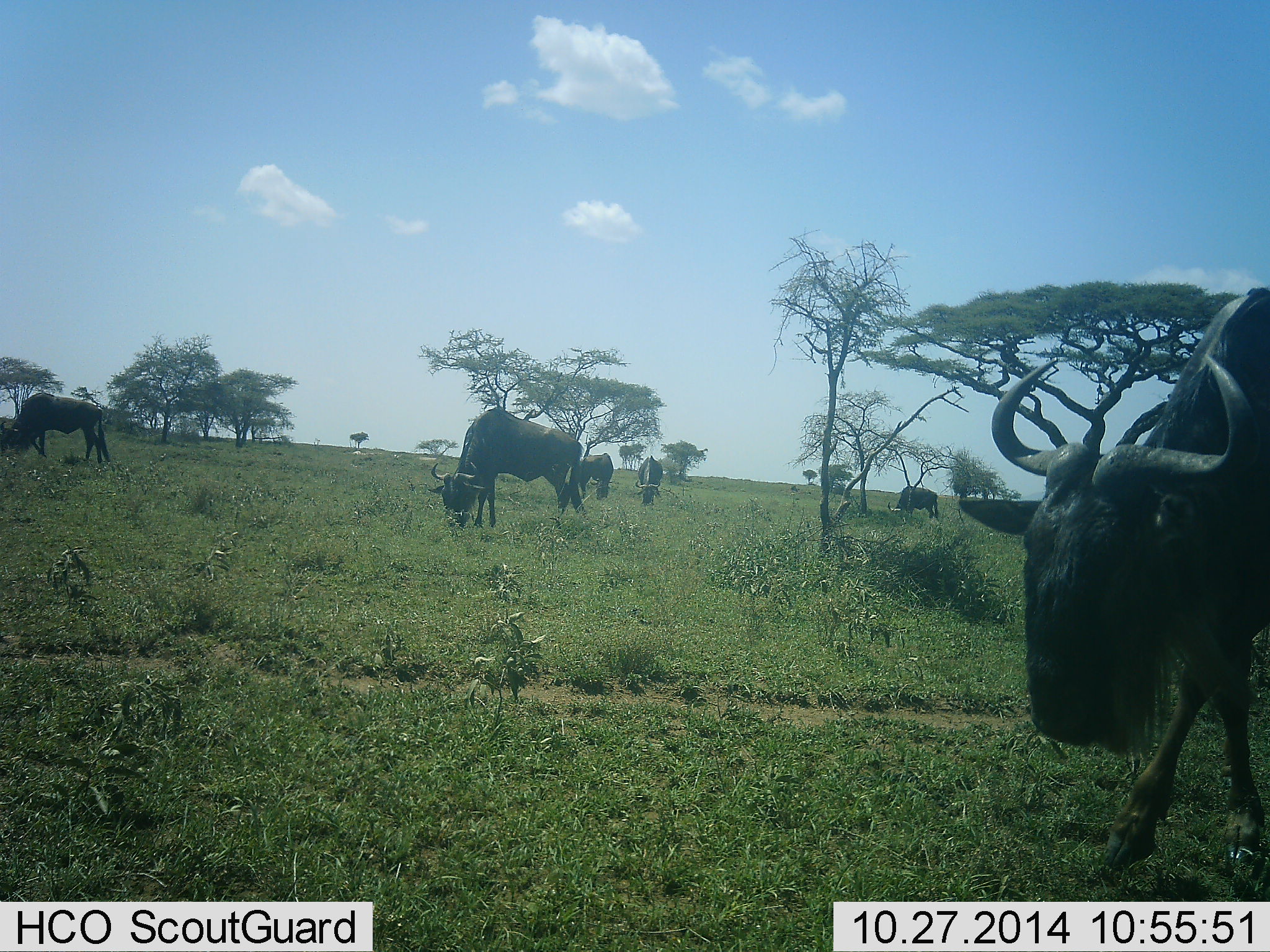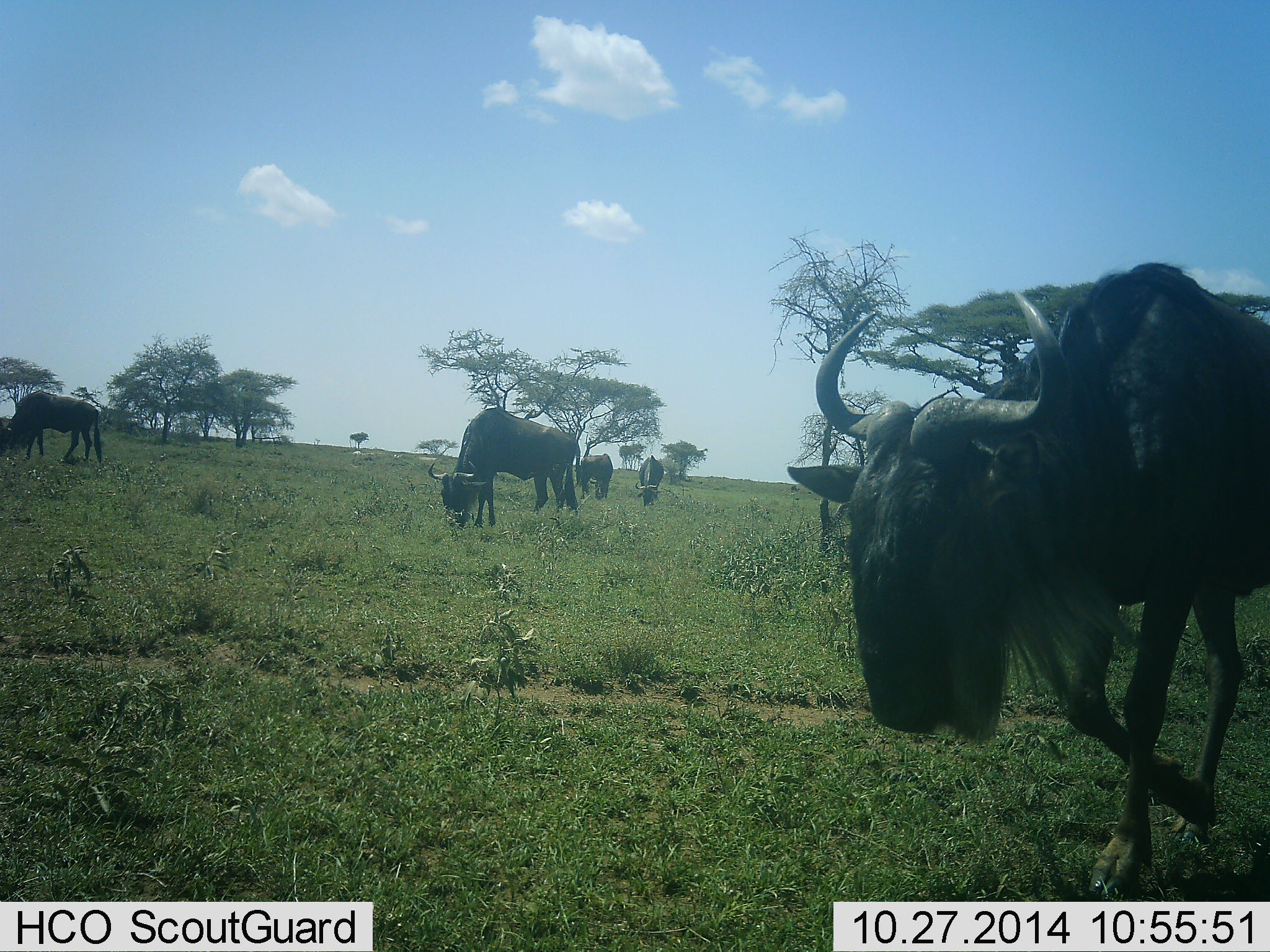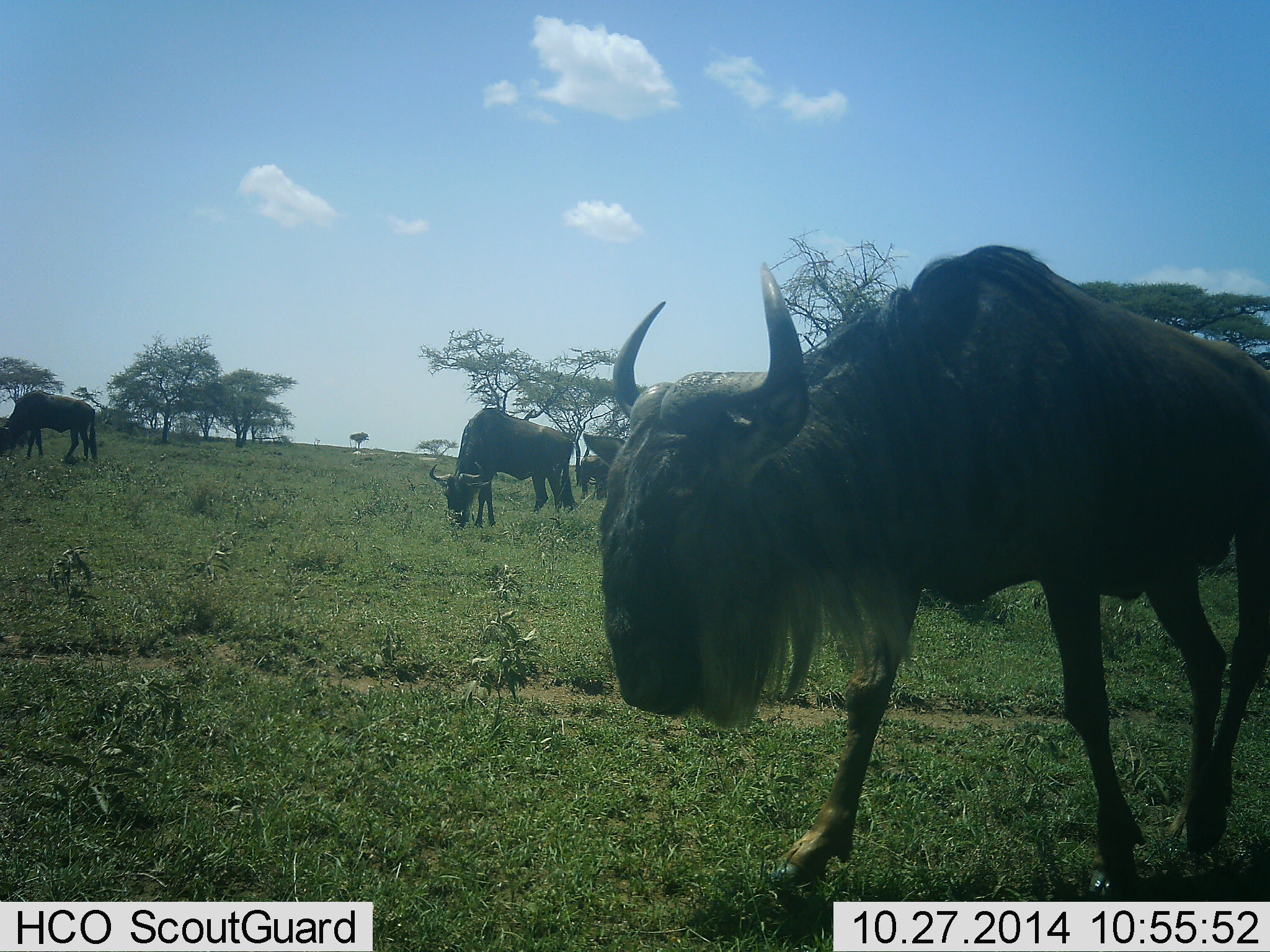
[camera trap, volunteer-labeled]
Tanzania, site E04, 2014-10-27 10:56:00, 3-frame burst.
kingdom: Animalia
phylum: Chordata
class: Mammalia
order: Artiodactyla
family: Bovidae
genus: Connochaetes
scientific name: Connochaetes taurinus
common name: blue wildebeest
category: wildebeest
Wildebeest (blue wildebeest) (Connochaetes taurinus), count 6. Behavior (volunteer vote fractions): standing 40%, resting 0%, moving 90%, interacting 0%. Young present (vote fraction): 0%. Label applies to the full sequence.